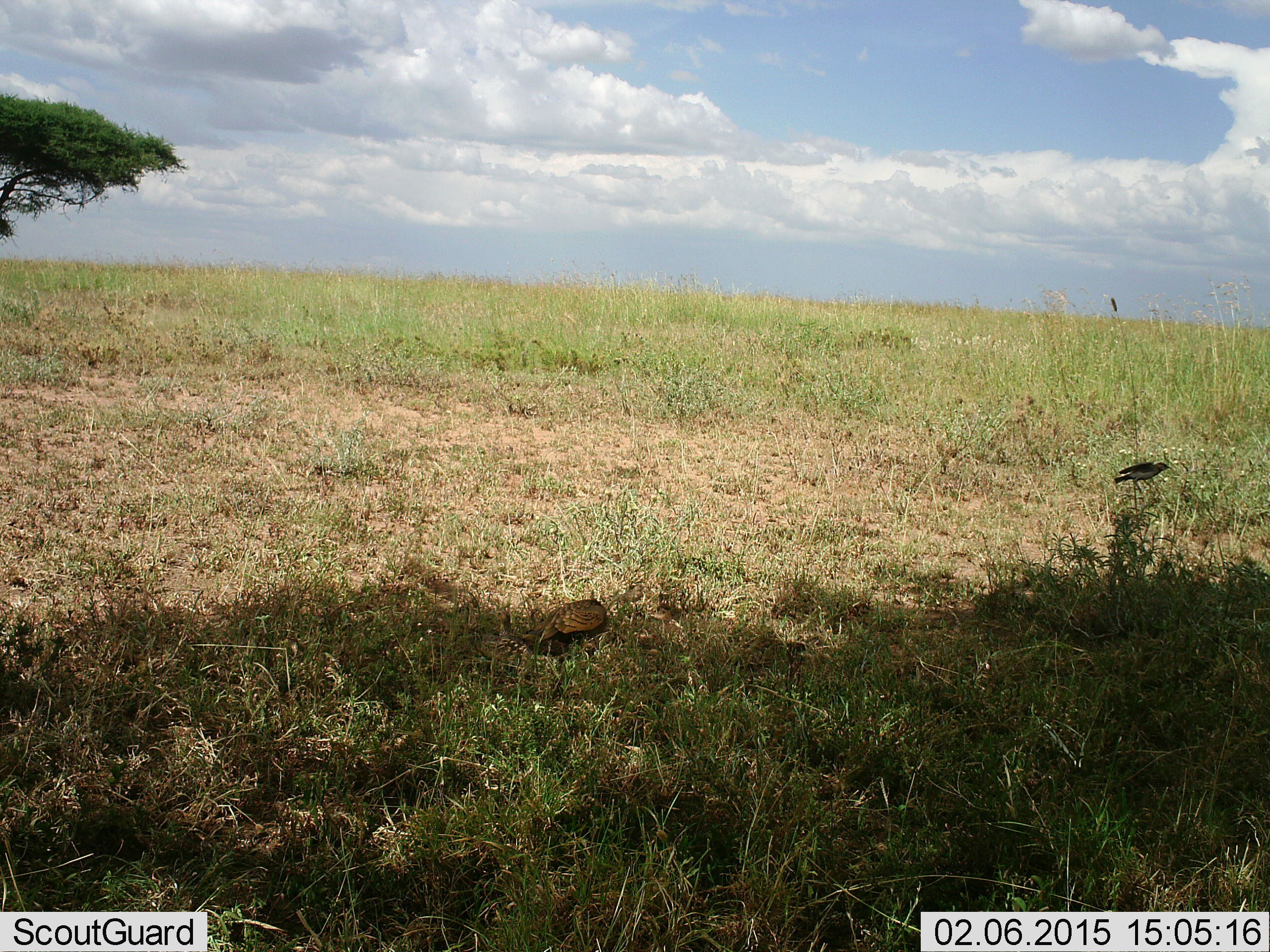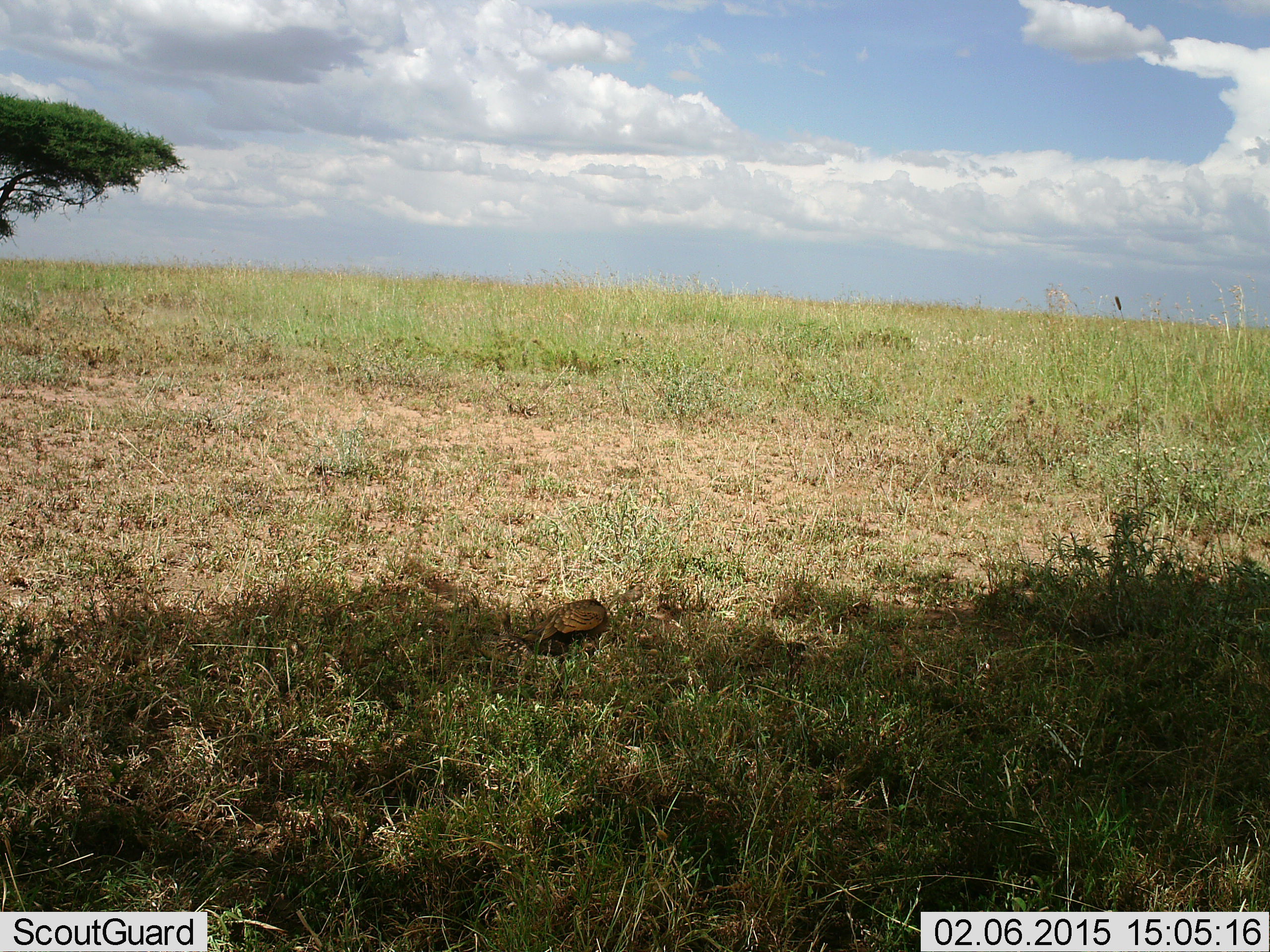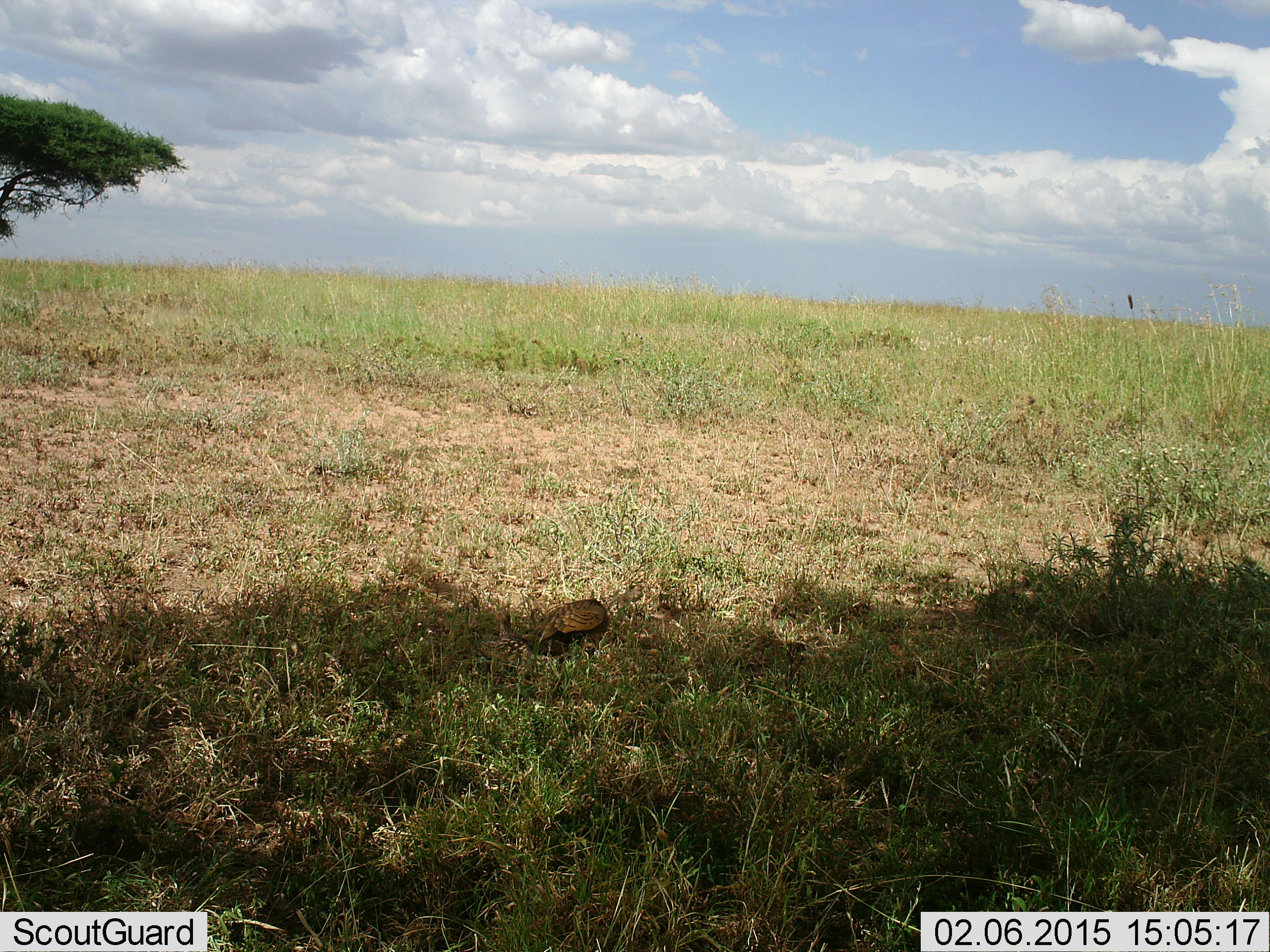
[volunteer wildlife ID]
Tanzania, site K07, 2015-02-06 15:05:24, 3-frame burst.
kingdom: Animalia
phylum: Chordata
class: Aves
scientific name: Aves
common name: bird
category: otherbird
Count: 1.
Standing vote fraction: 50%.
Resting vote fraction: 12%.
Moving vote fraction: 62%.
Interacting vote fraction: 0%.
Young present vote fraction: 0%.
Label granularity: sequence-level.